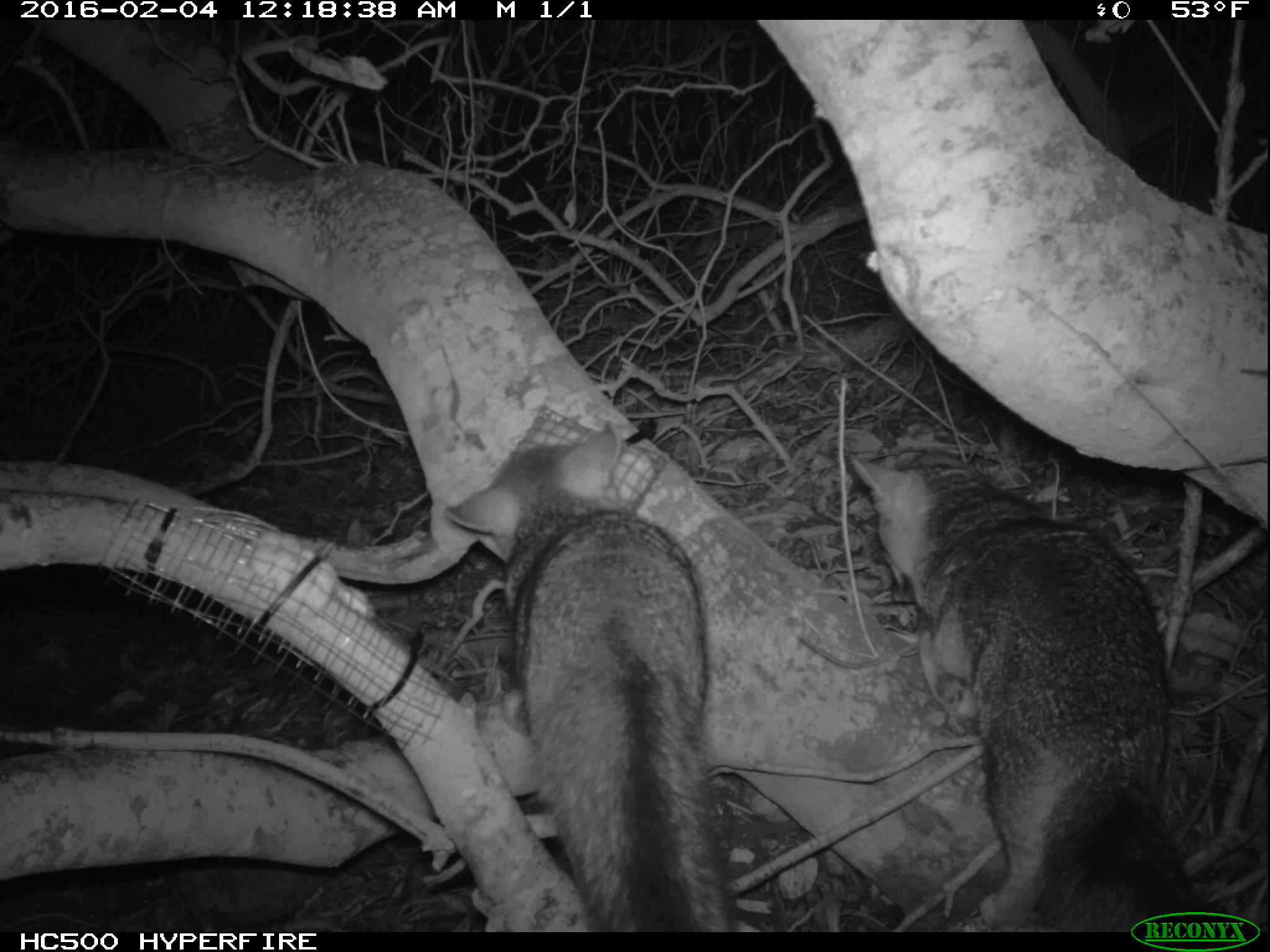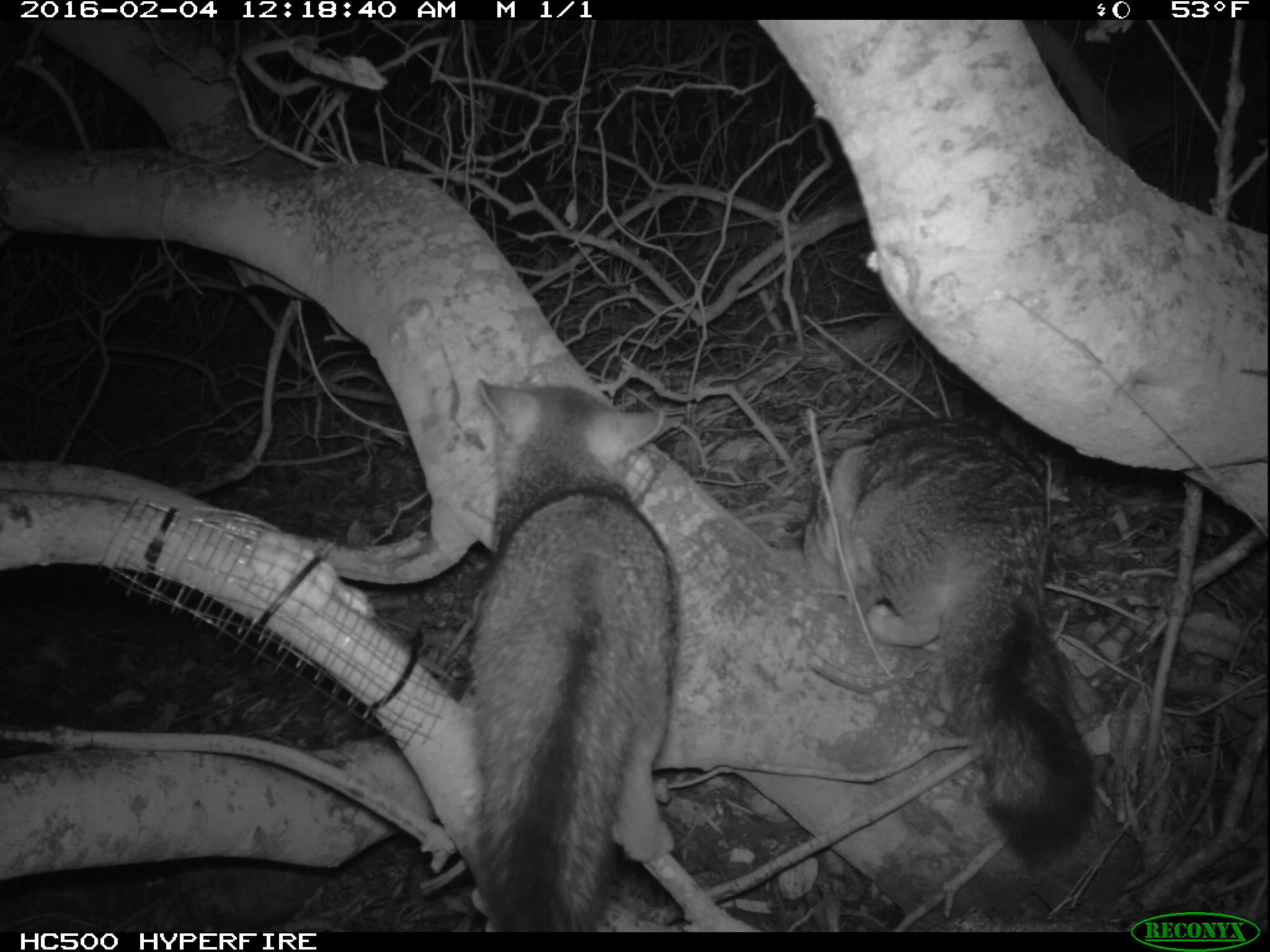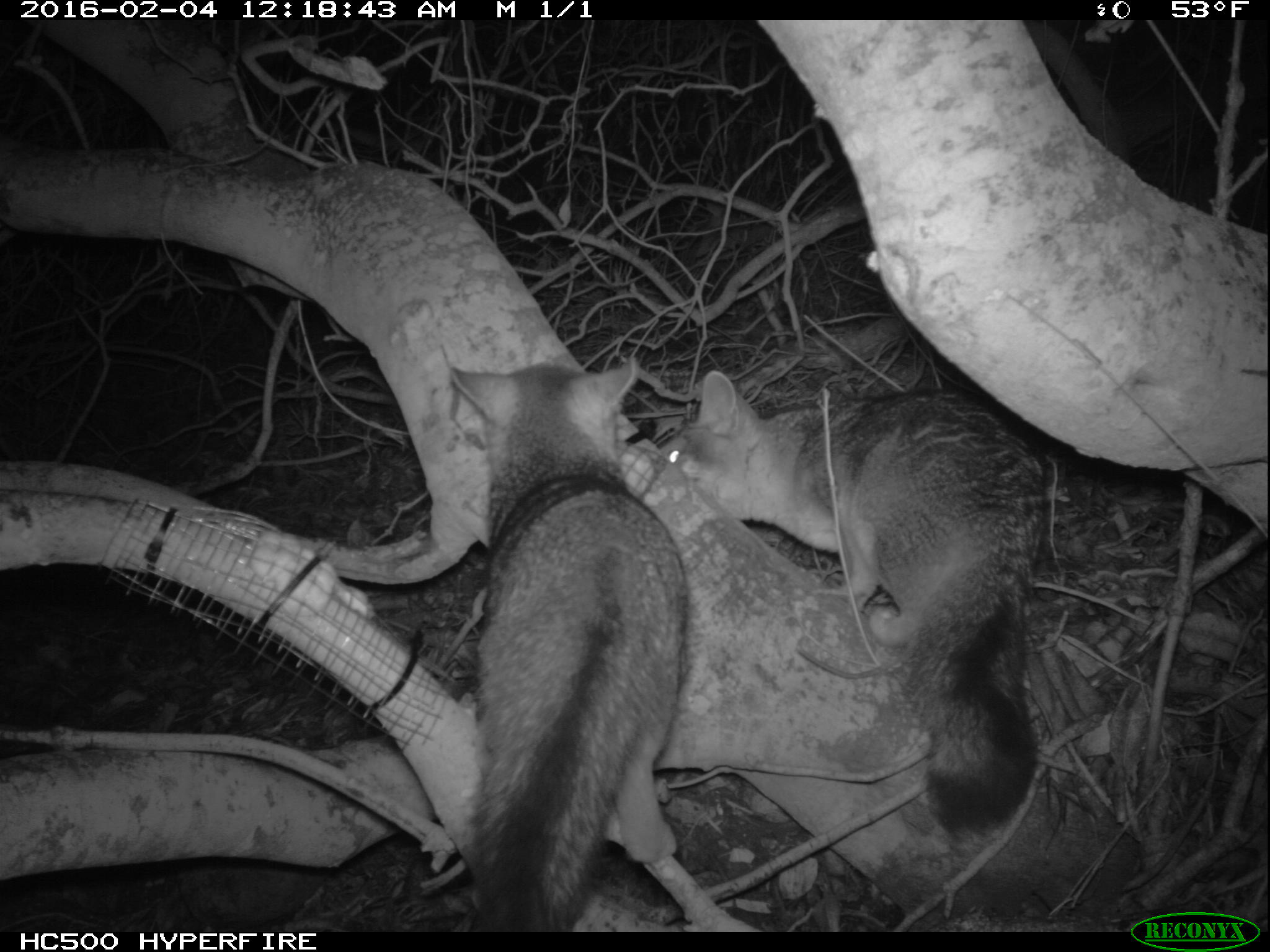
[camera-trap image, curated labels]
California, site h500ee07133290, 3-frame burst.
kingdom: Animalia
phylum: Chordata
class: Mammalia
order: Carnivora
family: Canidae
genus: Urocyon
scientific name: Urocyon littoralis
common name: island fox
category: fox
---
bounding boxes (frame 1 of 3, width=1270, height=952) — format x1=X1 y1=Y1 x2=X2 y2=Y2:
fox: x1=851 y1=454 x2=1201 y2=932; x1=444 y1=421 x2=737 y2=932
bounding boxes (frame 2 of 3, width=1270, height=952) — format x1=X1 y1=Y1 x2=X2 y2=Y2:
fox: x1=803 y1=419 x2=1097 y2=871; x1=467 y1=379 x2=680 y2=932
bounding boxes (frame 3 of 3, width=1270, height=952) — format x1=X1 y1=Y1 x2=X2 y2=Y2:
fox: x1=660 y1=369 x2=1048 y2=834; x1=449 y1=364 x2=691 y2=932